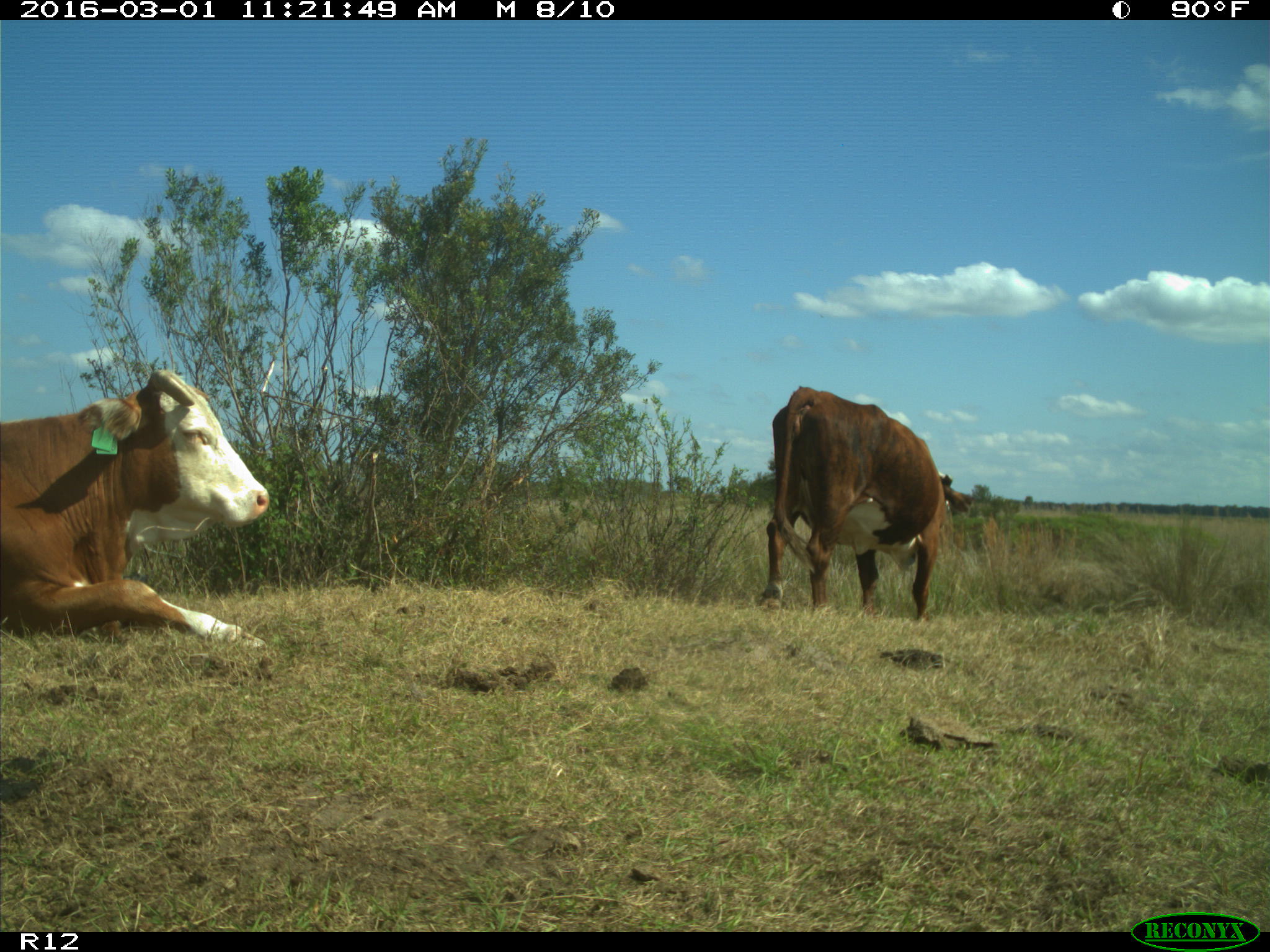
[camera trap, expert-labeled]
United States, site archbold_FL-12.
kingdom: Animalia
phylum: Chordata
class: Mammalia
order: Artiodactyla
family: Bovidae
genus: Bos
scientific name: Bos taurus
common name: domestic cow